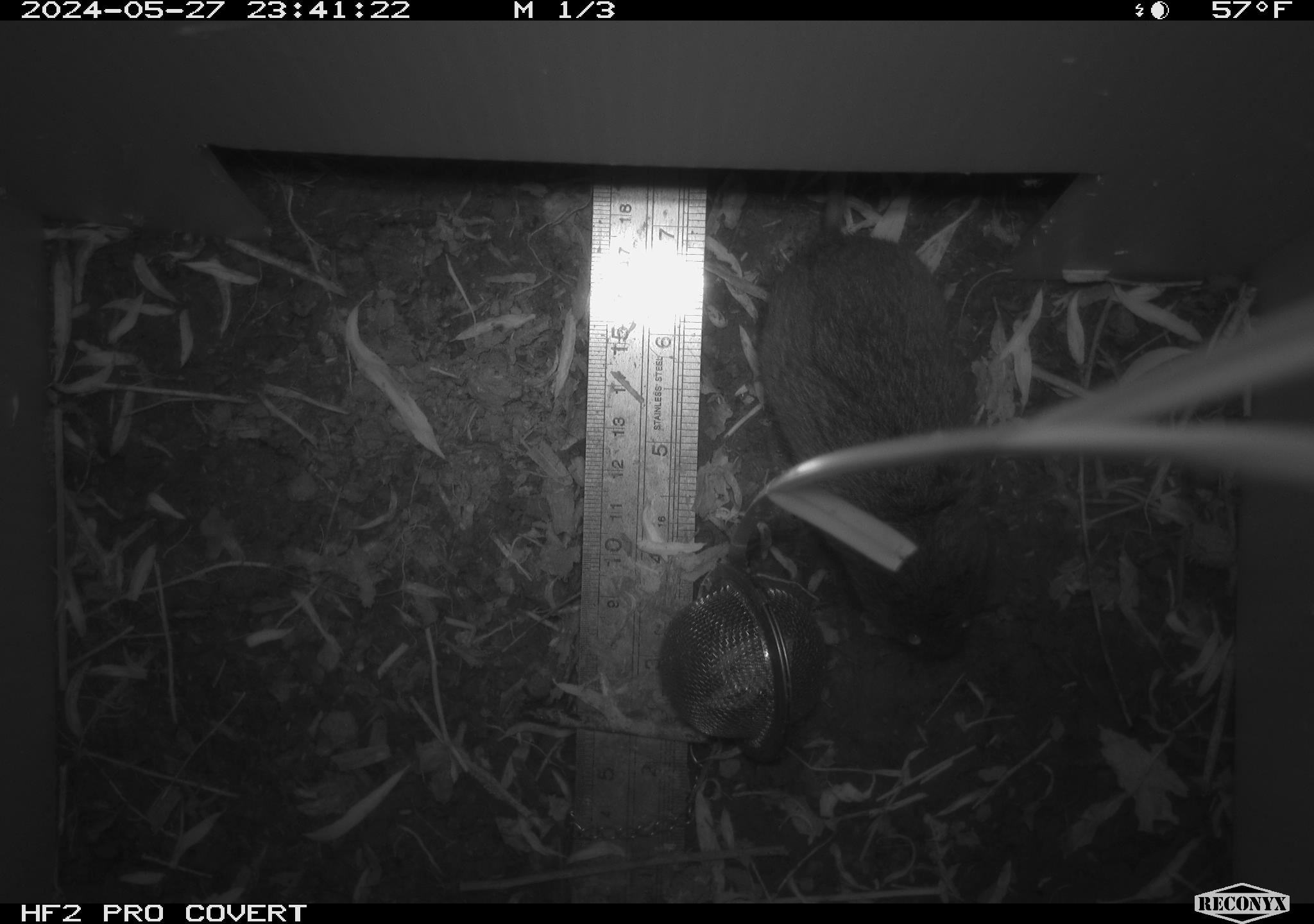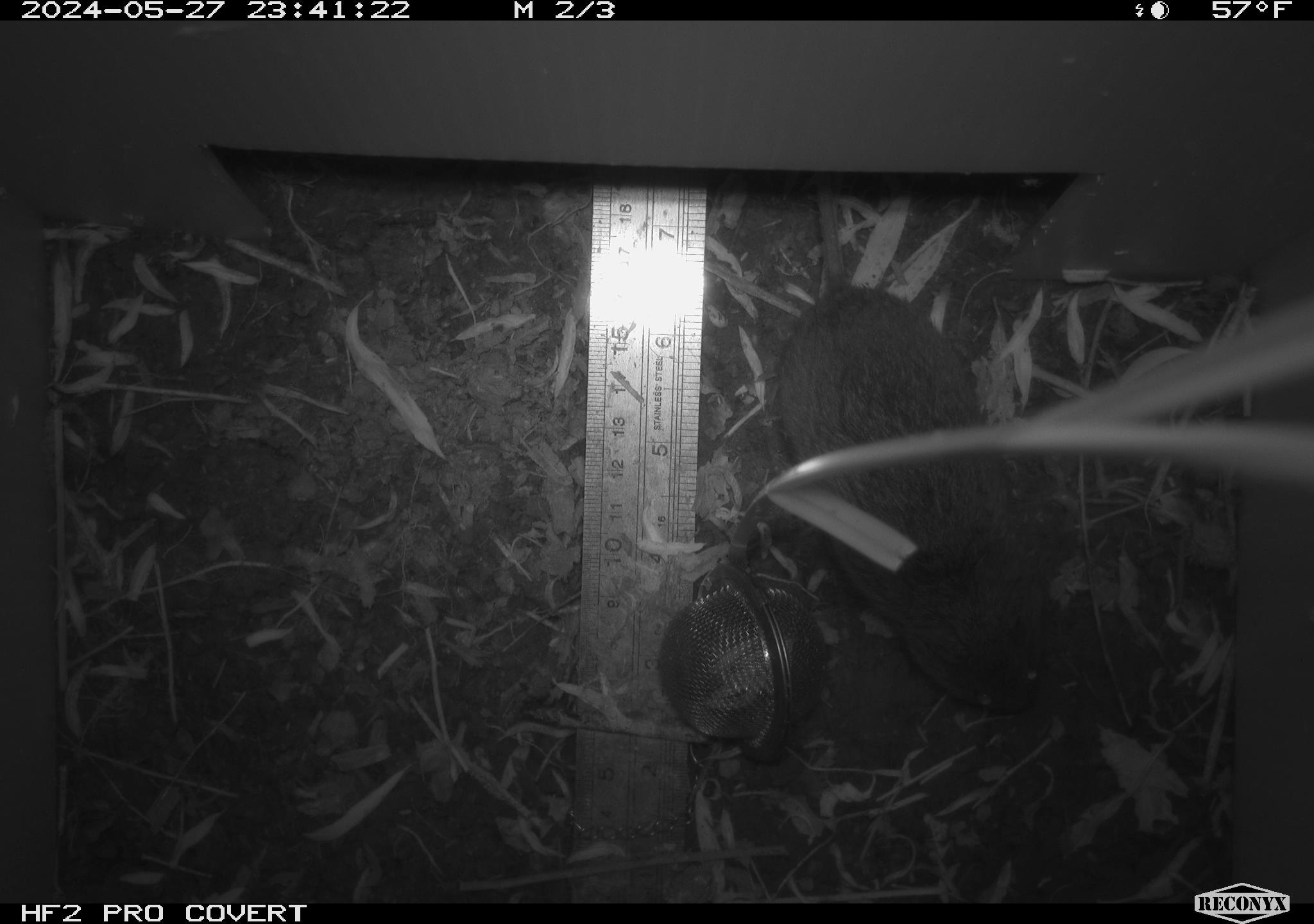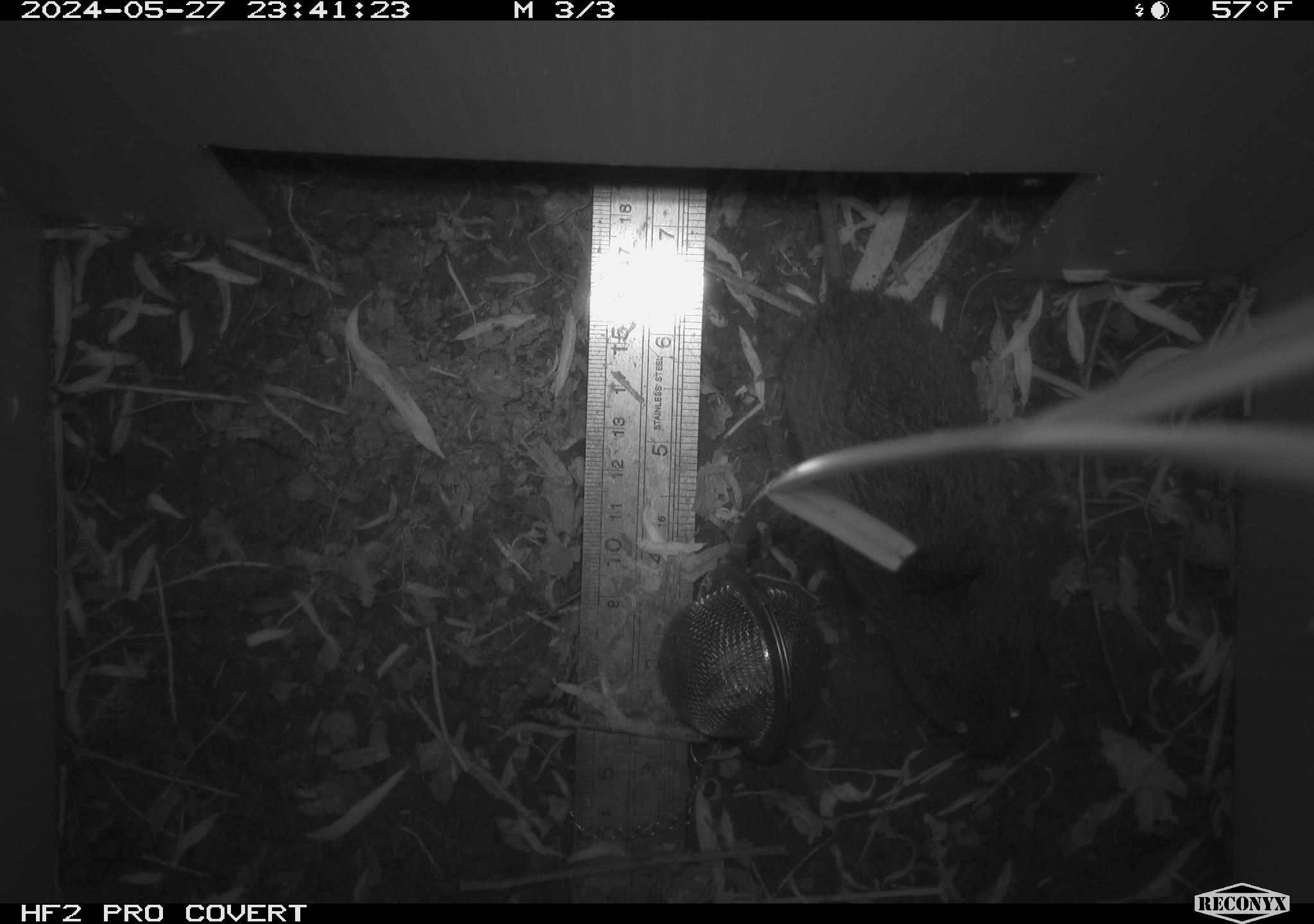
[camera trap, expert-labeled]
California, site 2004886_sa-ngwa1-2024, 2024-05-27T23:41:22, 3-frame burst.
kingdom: Animalia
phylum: Chordata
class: Mammalia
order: Rodentia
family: Cricetidae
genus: Microtus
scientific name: Microtus californicus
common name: california vole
California vole (Microtus californicus).